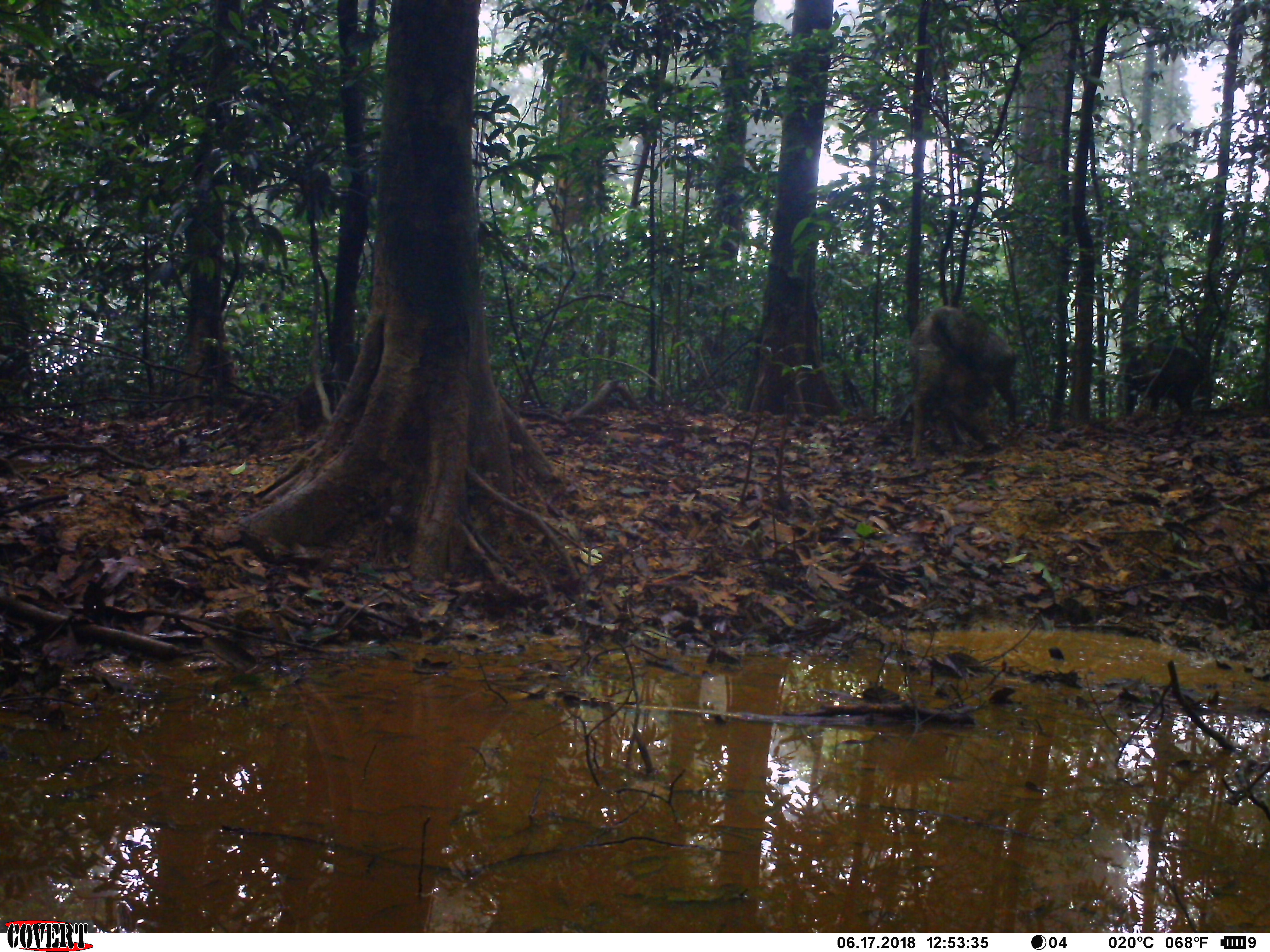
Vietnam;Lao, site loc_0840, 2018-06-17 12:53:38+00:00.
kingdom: Animalia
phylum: Chordata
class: Mammalia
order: Artiodactyla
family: Suidae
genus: Sus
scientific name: Sus scrofa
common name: eurasian wild pig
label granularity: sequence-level